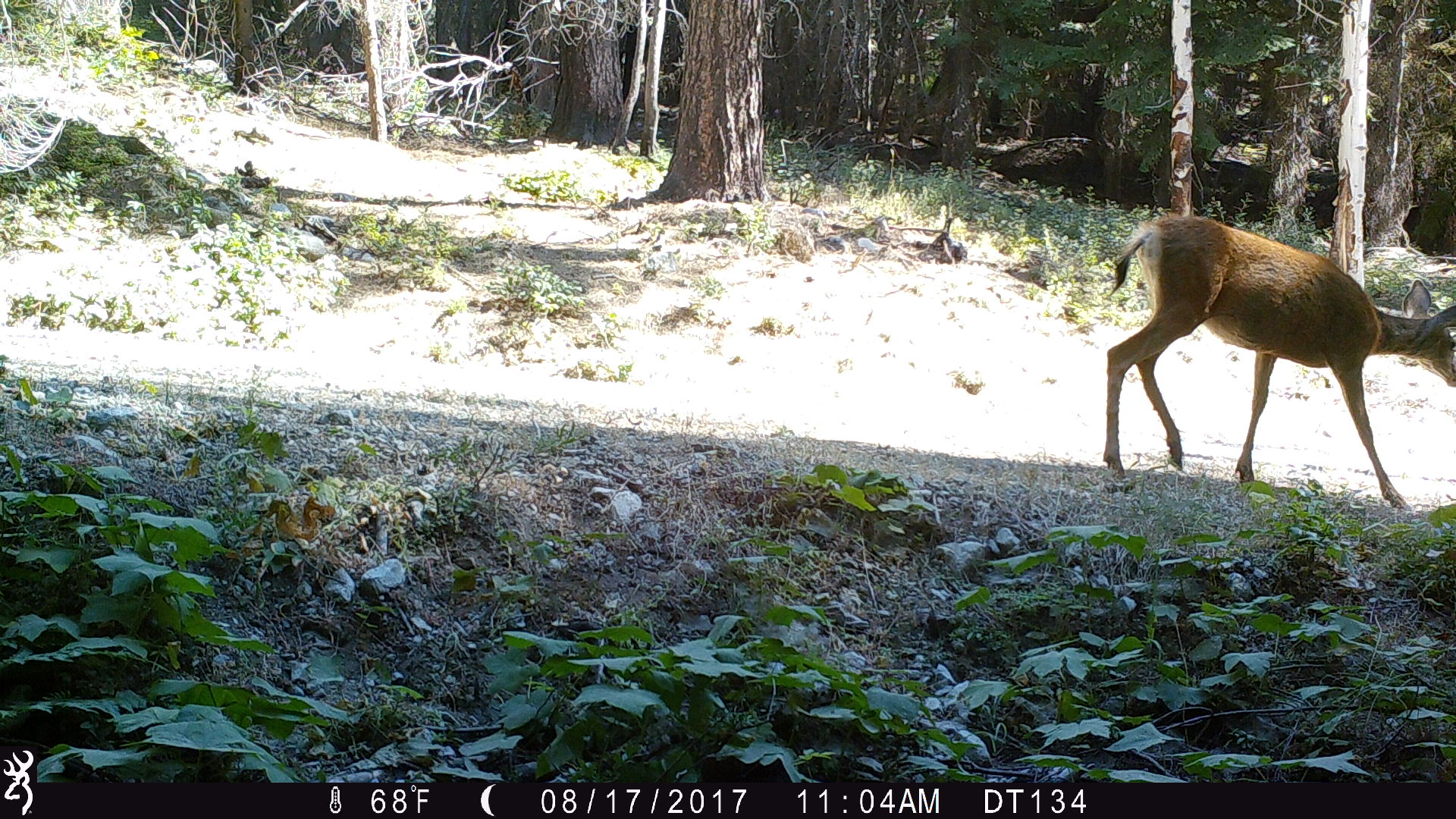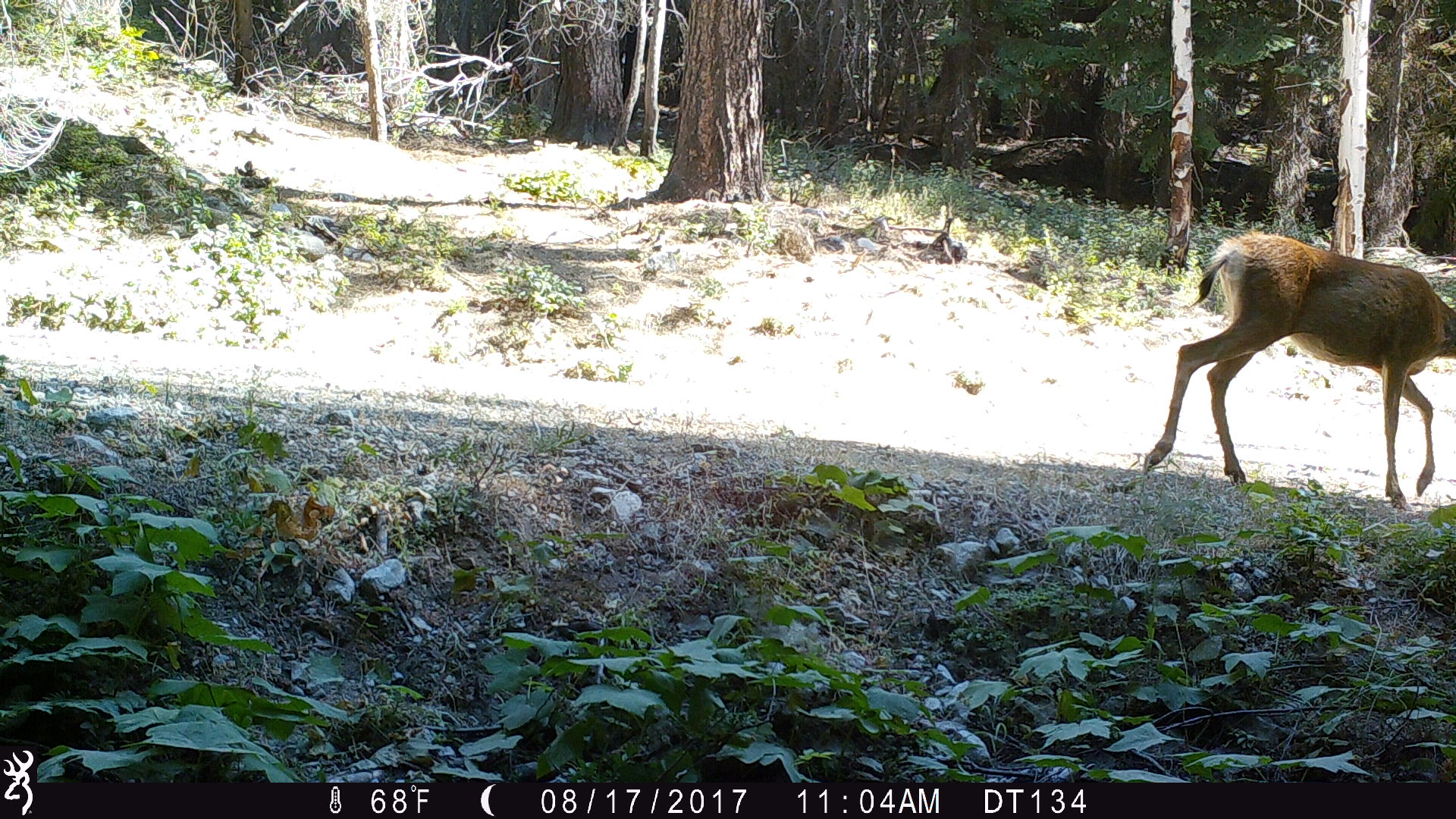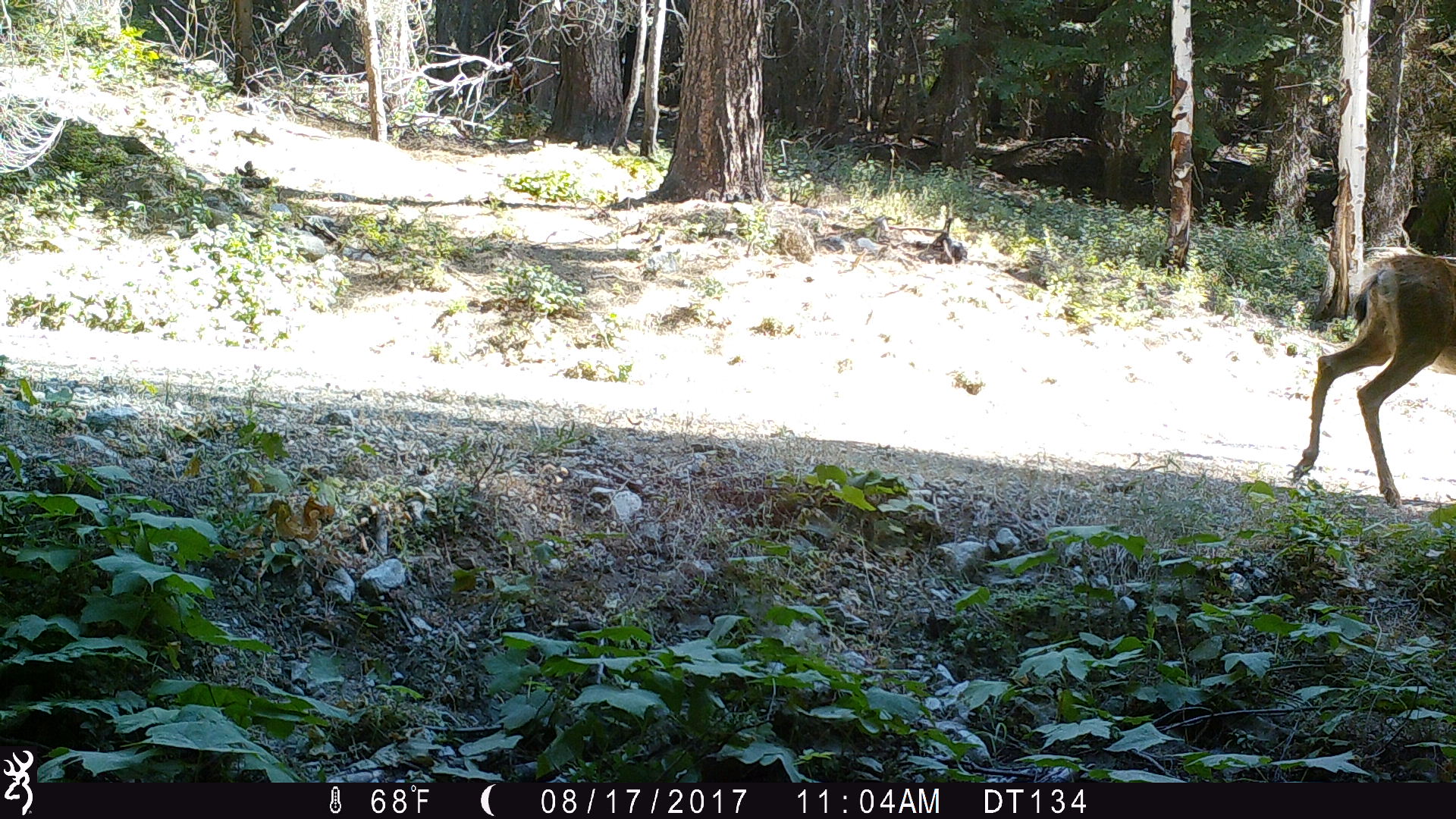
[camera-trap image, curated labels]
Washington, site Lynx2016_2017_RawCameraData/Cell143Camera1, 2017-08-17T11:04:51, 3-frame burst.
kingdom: Animalia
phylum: Chordata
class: Mammalia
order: Artiodactyla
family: Cervidae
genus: Odocoileus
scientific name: Odocoileus hemionus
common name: mule deer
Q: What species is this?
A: Odocoileus hemionus (mule deer).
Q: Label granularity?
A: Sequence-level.